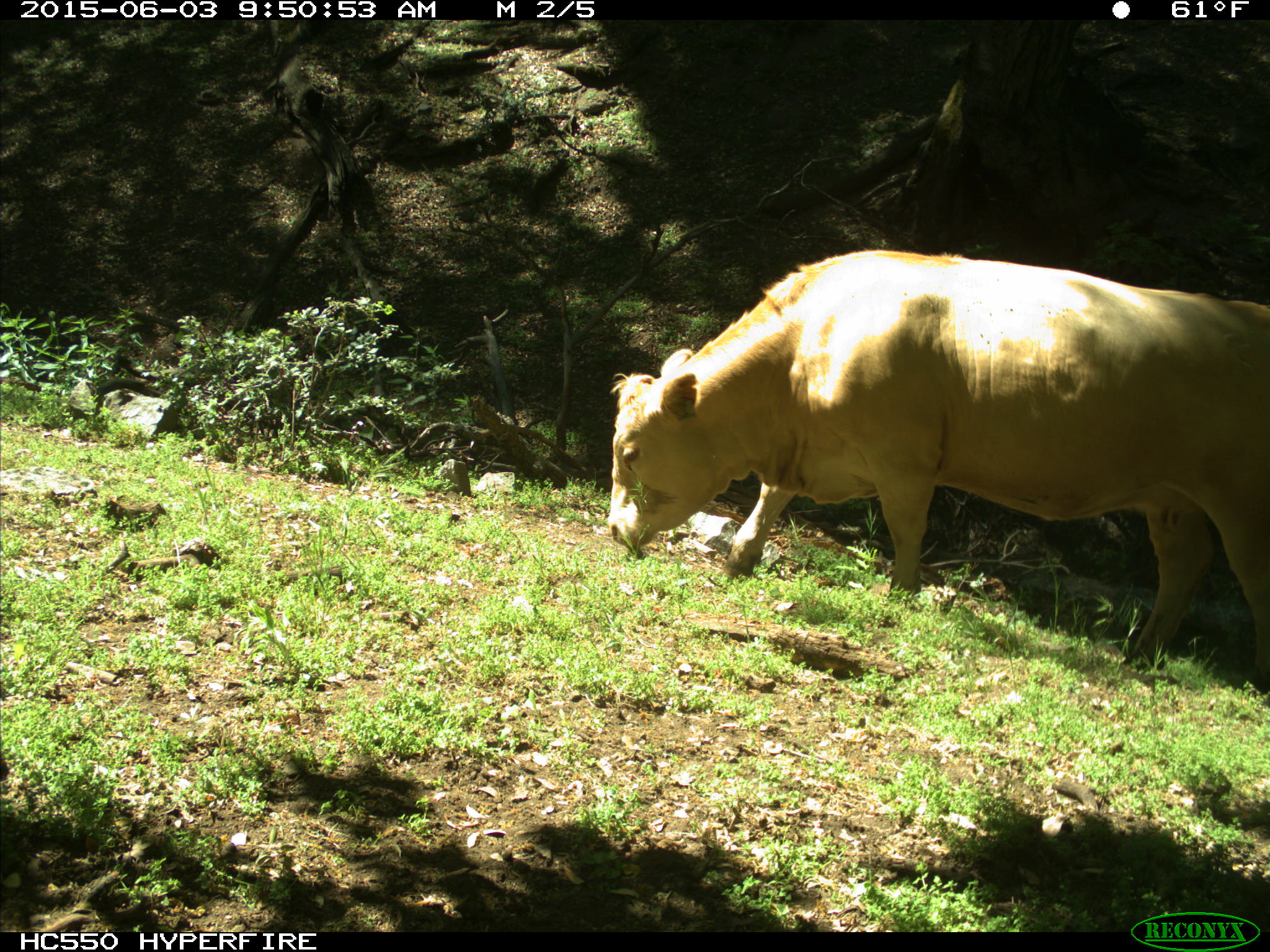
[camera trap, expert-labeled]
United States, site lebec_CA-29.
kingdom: Animalia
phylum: Chordata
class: Mammalia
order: Artiodactyla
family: Bovidae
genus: Bos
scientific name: Bos taurus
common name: domestic cow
Bos taurus (domestic cow).